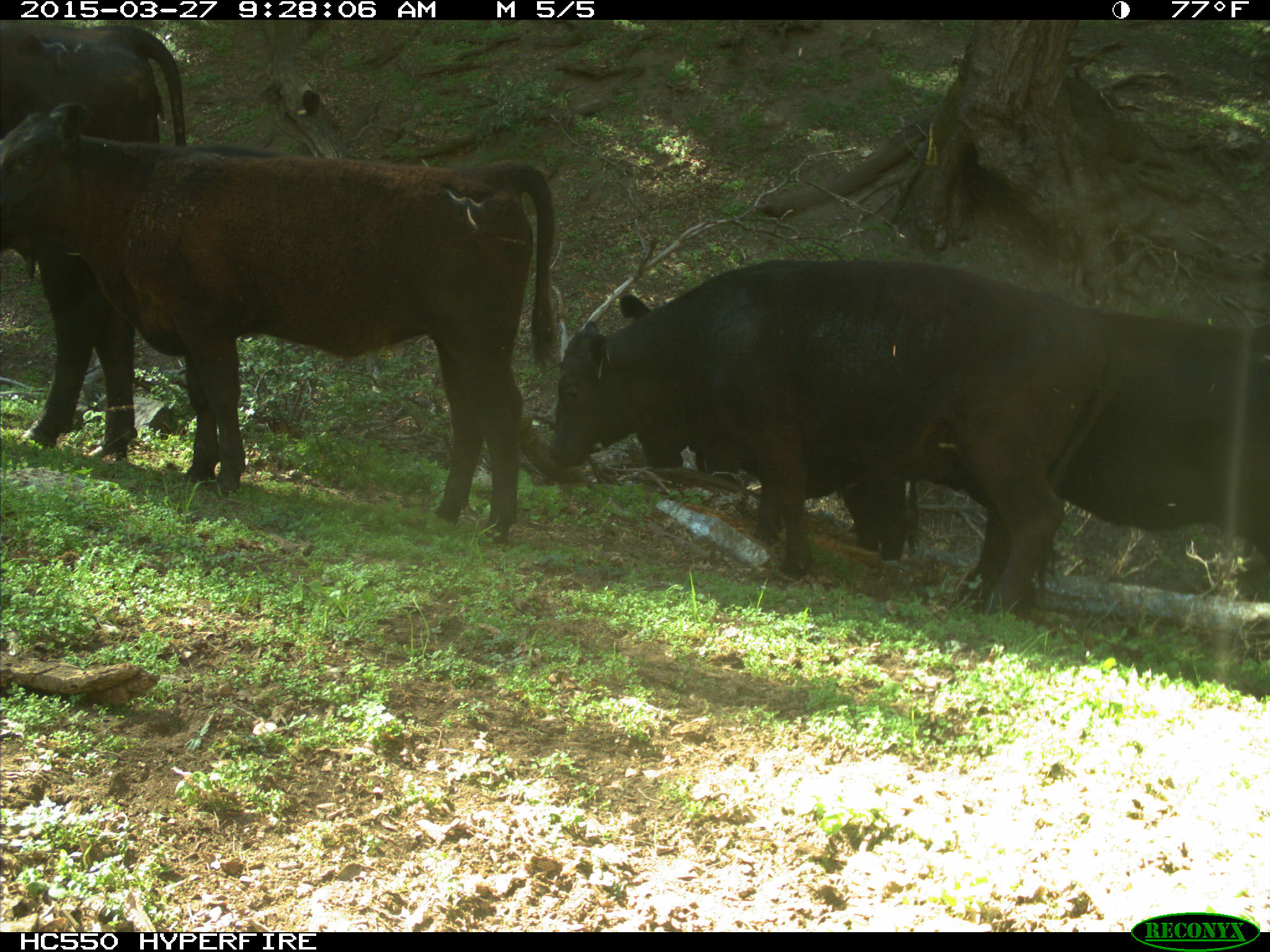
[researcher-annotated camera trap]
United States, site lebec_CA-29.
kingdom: Animalia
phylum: Chordata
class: Mammalia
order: Artiodactyla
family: Bovidae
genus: Bos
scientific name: Bos taurus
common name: domestic cow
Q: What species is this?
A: Bos taurus (domestic cow).